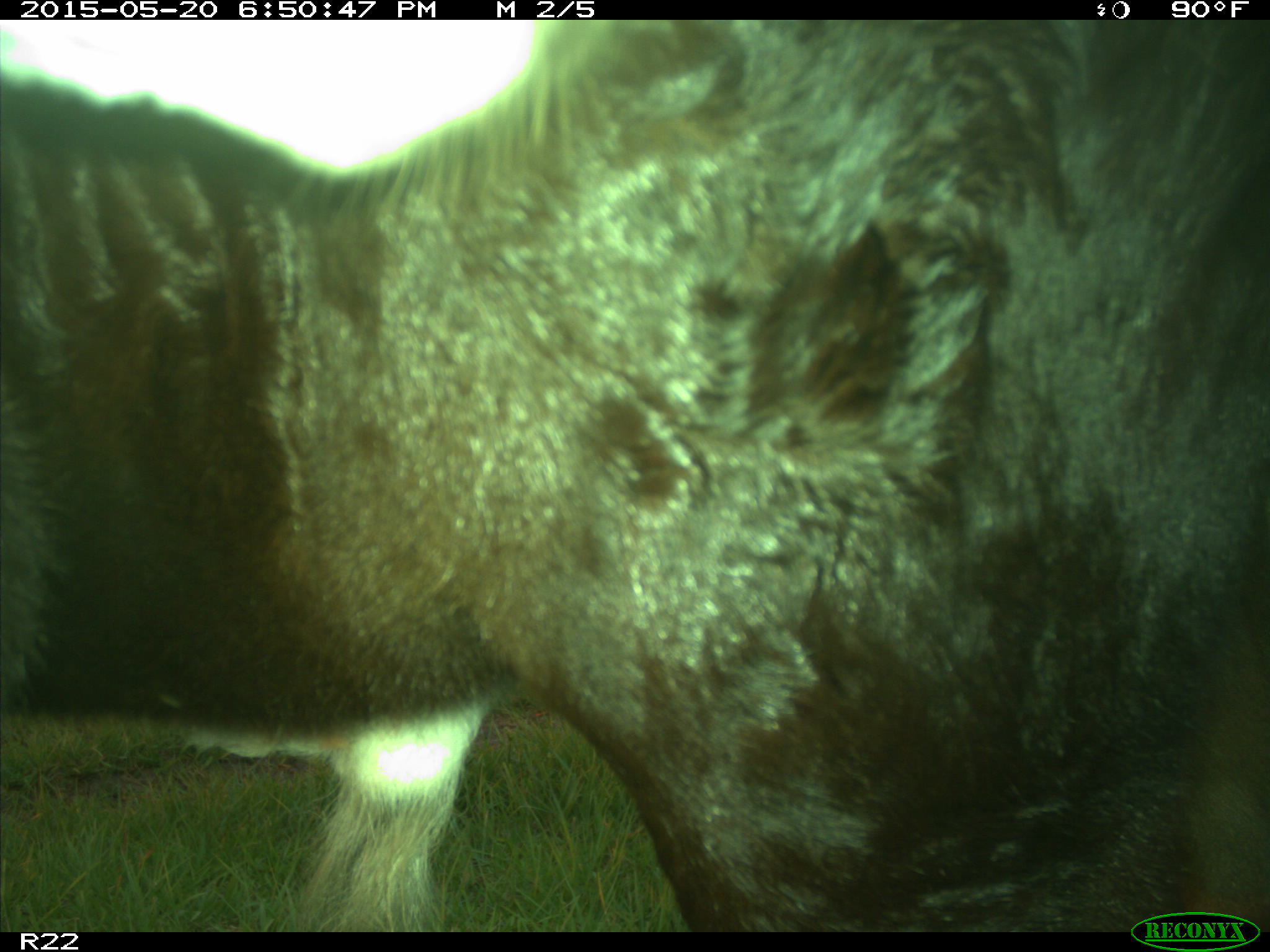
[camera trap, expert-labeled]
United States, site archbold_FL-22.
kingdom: Animalia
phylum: Chordata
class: Mammalia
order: Artiodactyla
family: Bovidae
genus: Bos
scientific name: Bos taurus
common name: domestic cow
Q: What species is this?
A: Bos taurus (domestic cow).